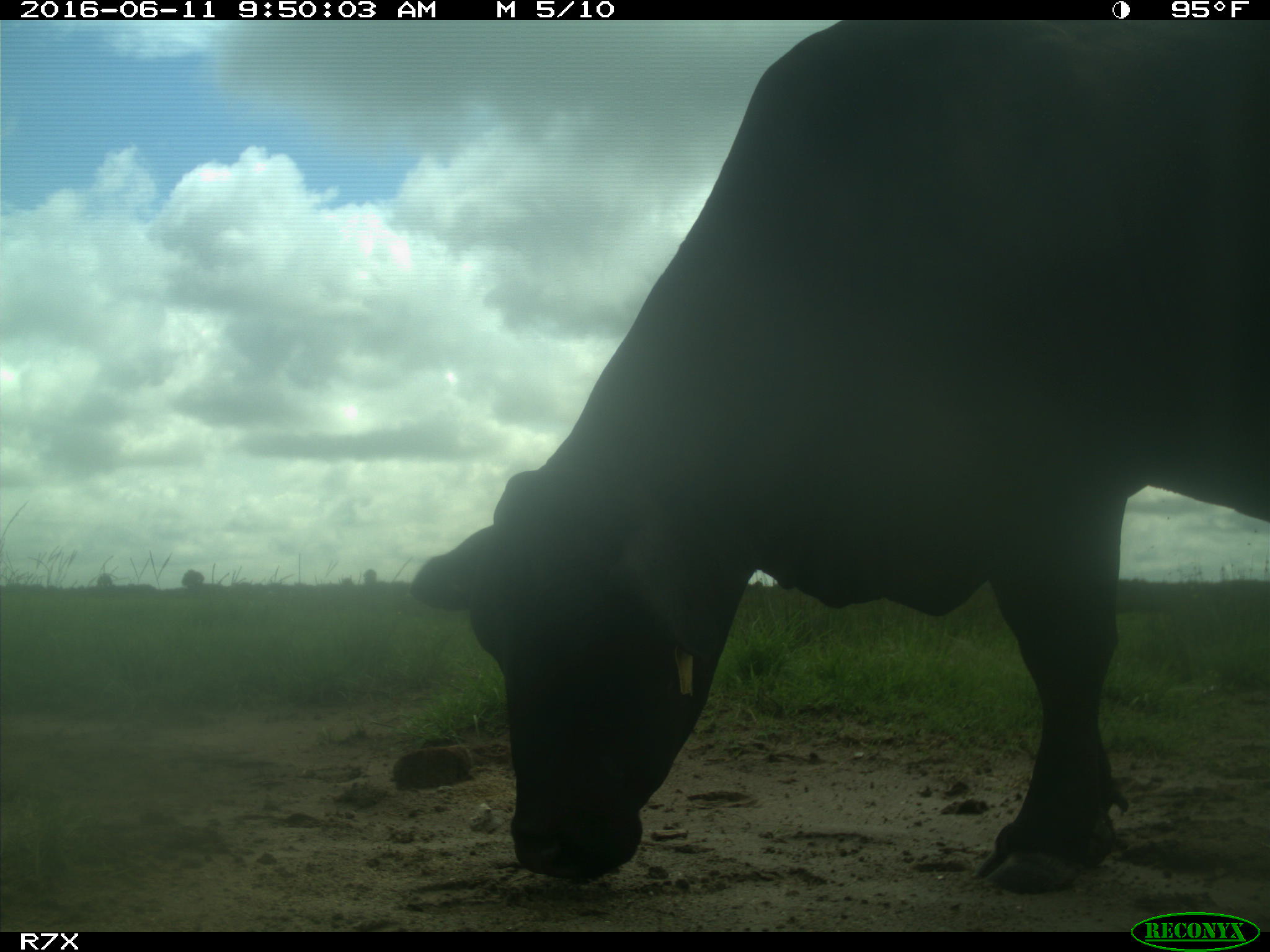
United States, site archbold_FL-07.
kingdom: Animalia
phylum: Chordata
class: Mammalia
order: Artiodactyla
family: Bovidae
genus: Bos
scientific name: Bos taurus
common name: domestic cow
Bos taurus (domestic cow).